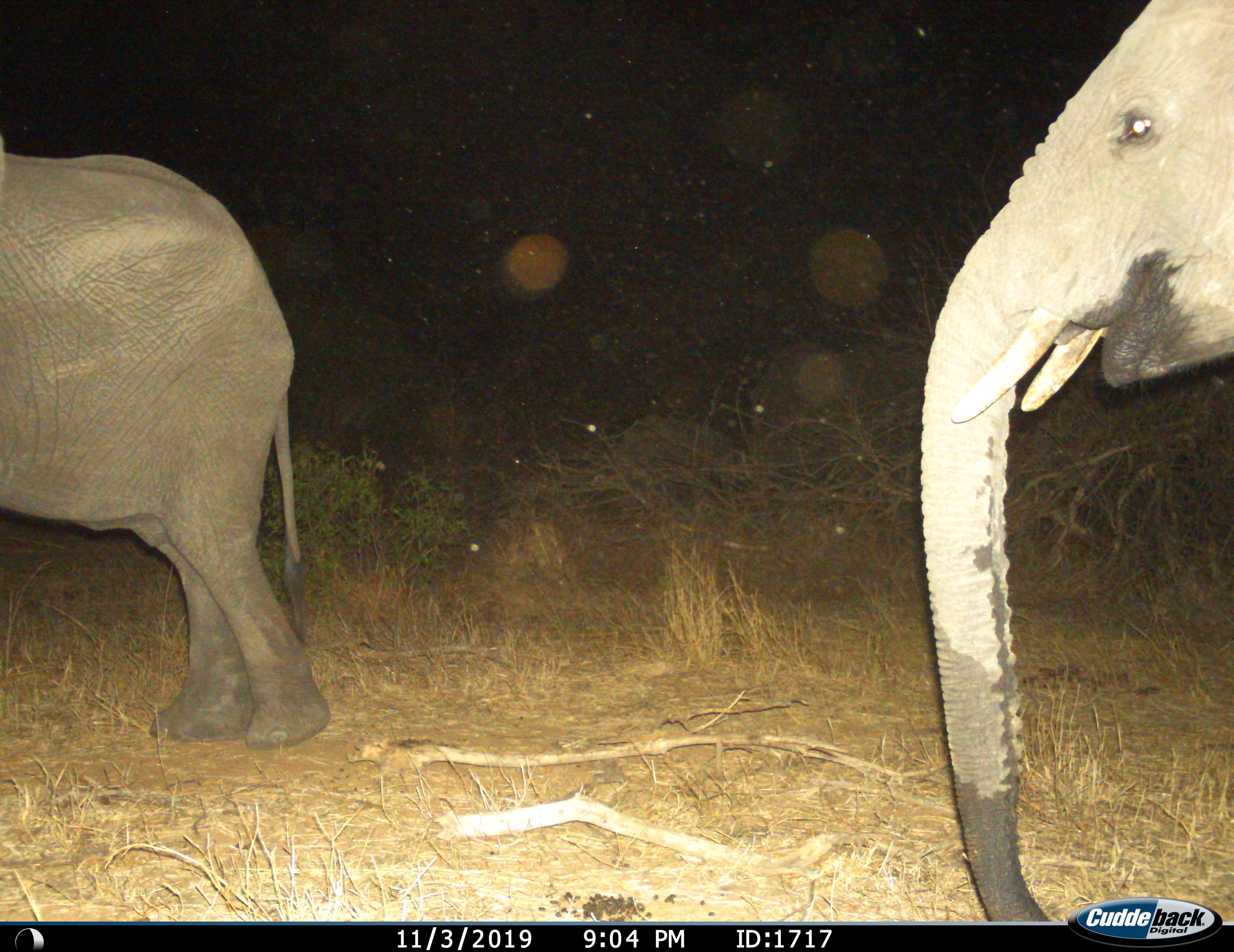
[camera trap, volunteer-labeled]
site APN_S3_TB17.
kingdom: Animalia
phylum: Chordata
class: Mammalia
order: Proboscidea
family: Elephantidae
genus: Loxodonta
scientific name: Loxodonta africana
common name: african bush elephant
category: elephant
Elephant (african bush elephant) (Loxodonta africana), count 2. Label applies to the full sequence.